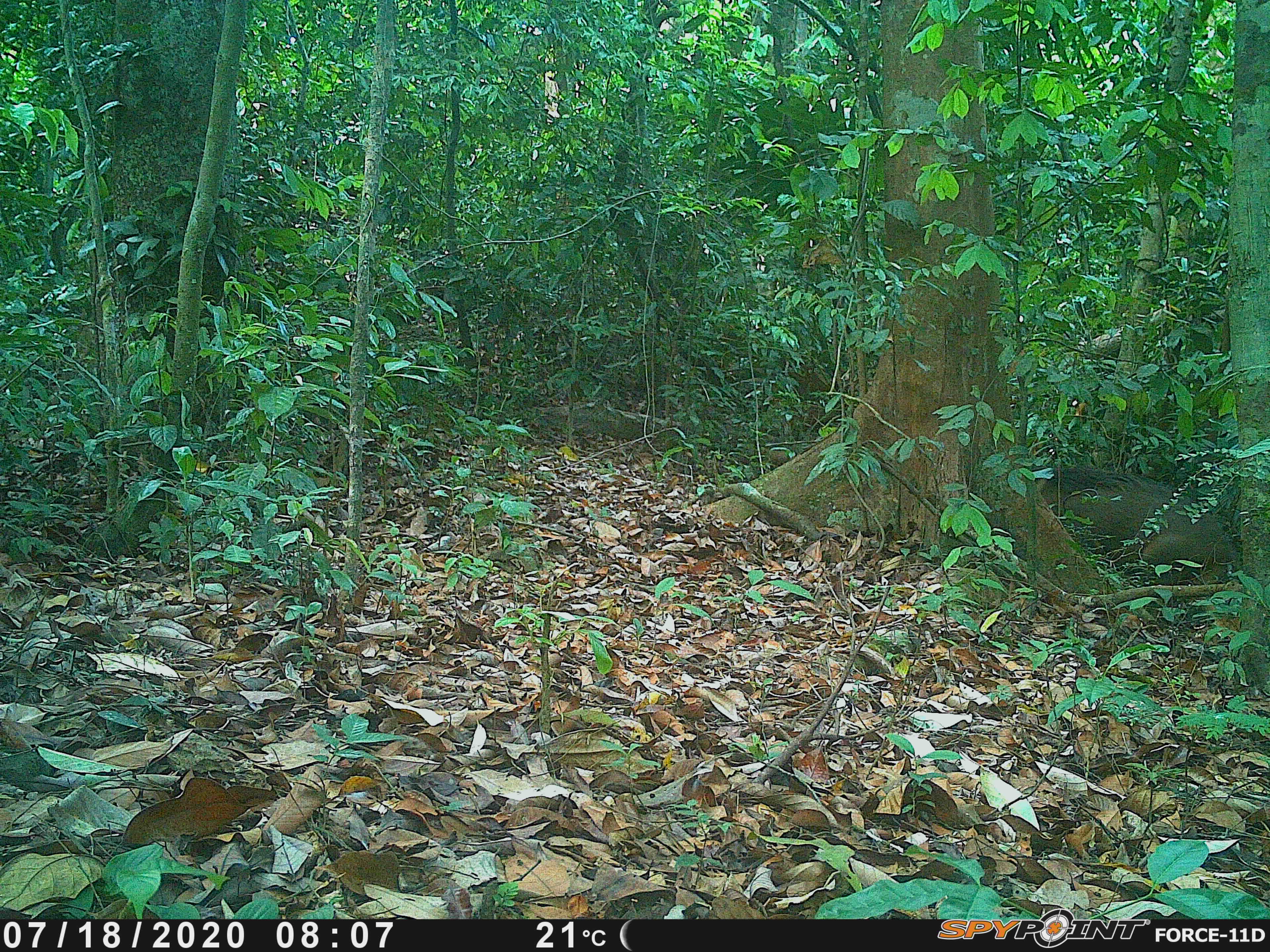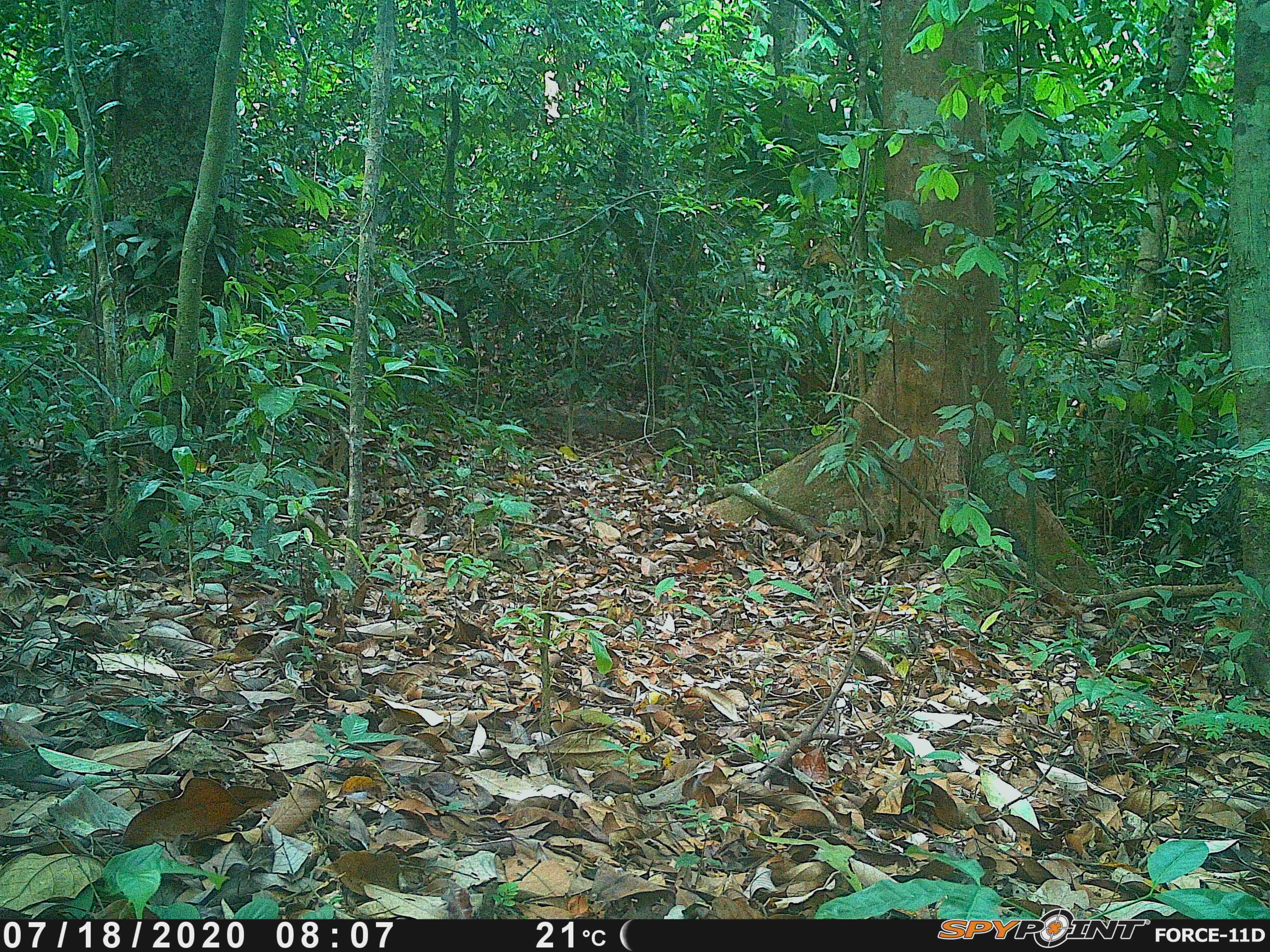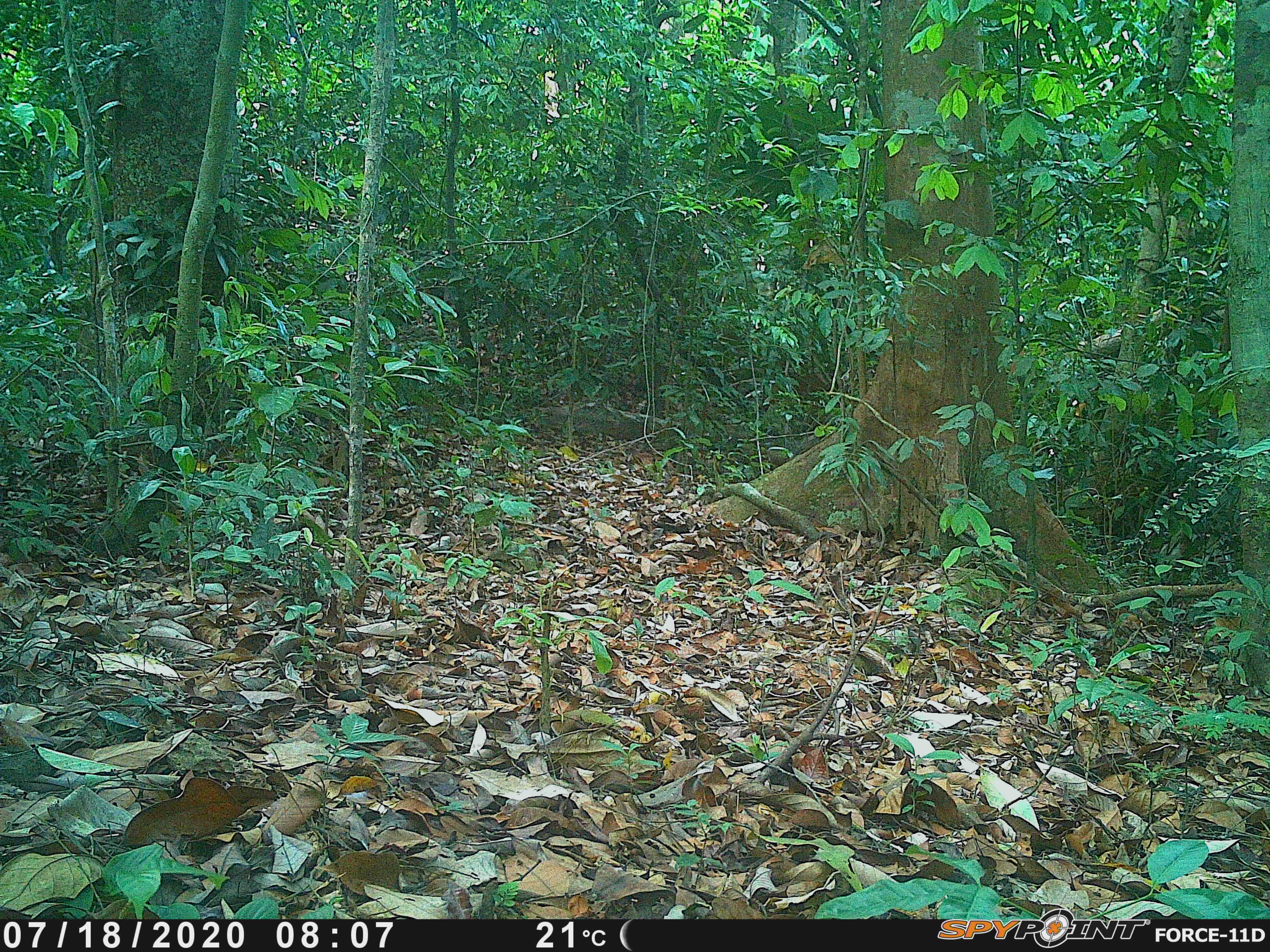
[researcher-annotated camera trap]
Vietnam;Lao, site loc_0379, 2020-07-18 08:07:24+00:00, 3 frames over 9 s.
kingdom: Animalia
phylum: Chordata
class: Mammalia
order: Artiodactyla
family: Suidae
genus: Sus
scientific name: Sus scrofa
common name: eurasian wild pig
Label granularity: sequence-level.